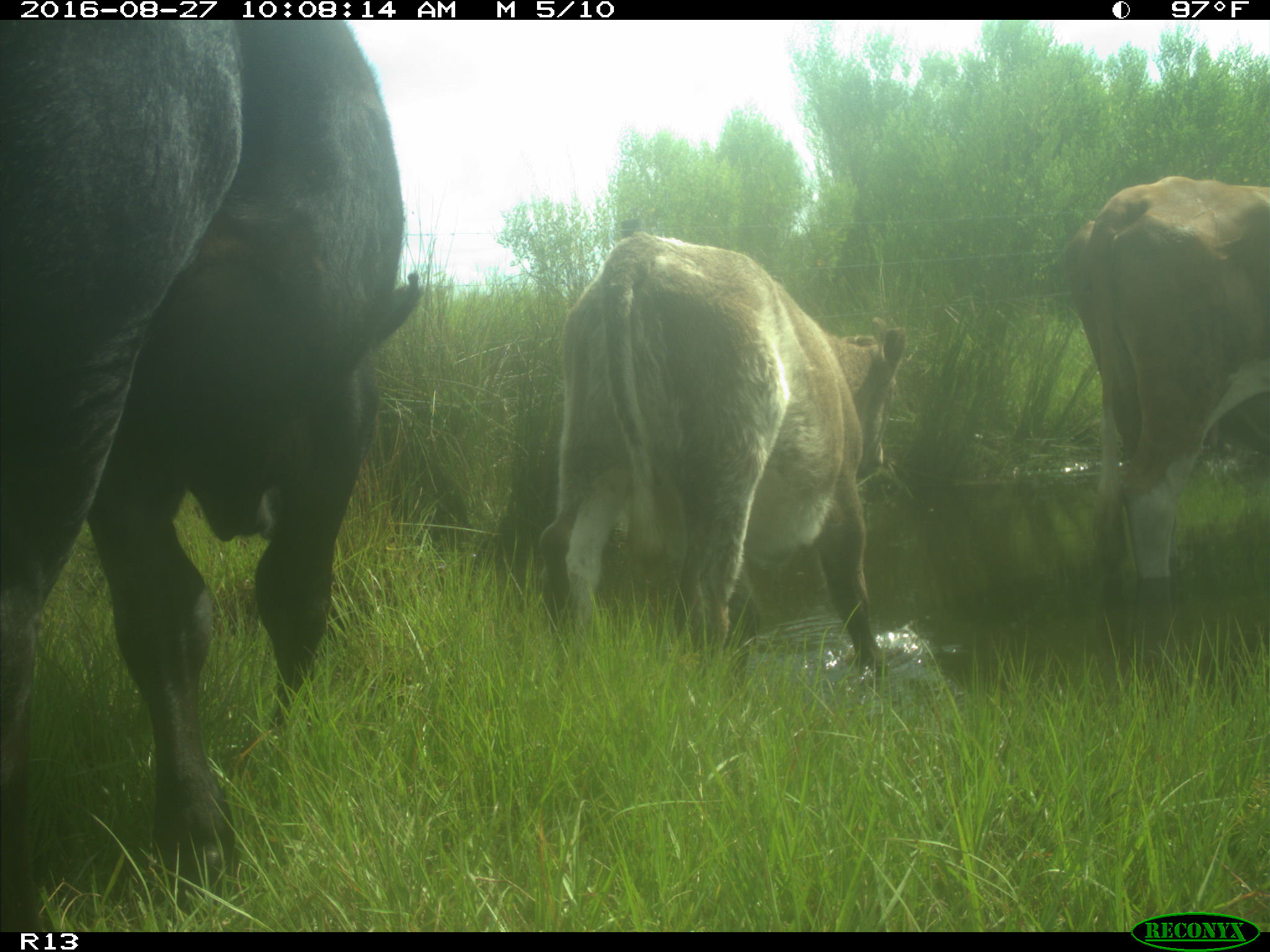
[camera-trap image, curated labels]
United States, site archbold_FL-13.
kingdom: Animalia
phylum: Chordata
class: Mammalia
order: Artiodactyla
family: Bovidae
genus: Bos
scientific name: Bos taurus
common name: domestic cow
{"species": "Bos taurus (domestic cow)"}